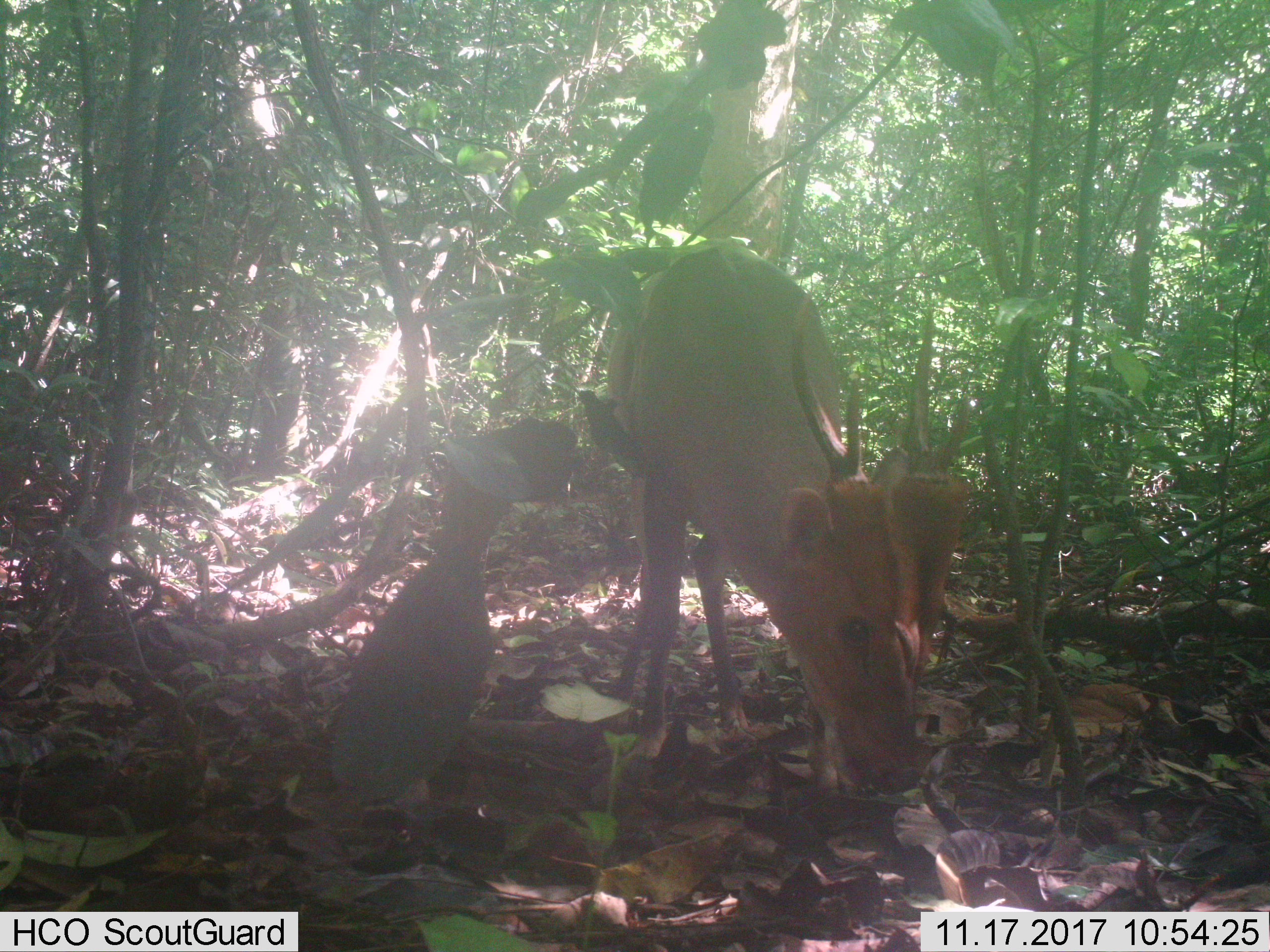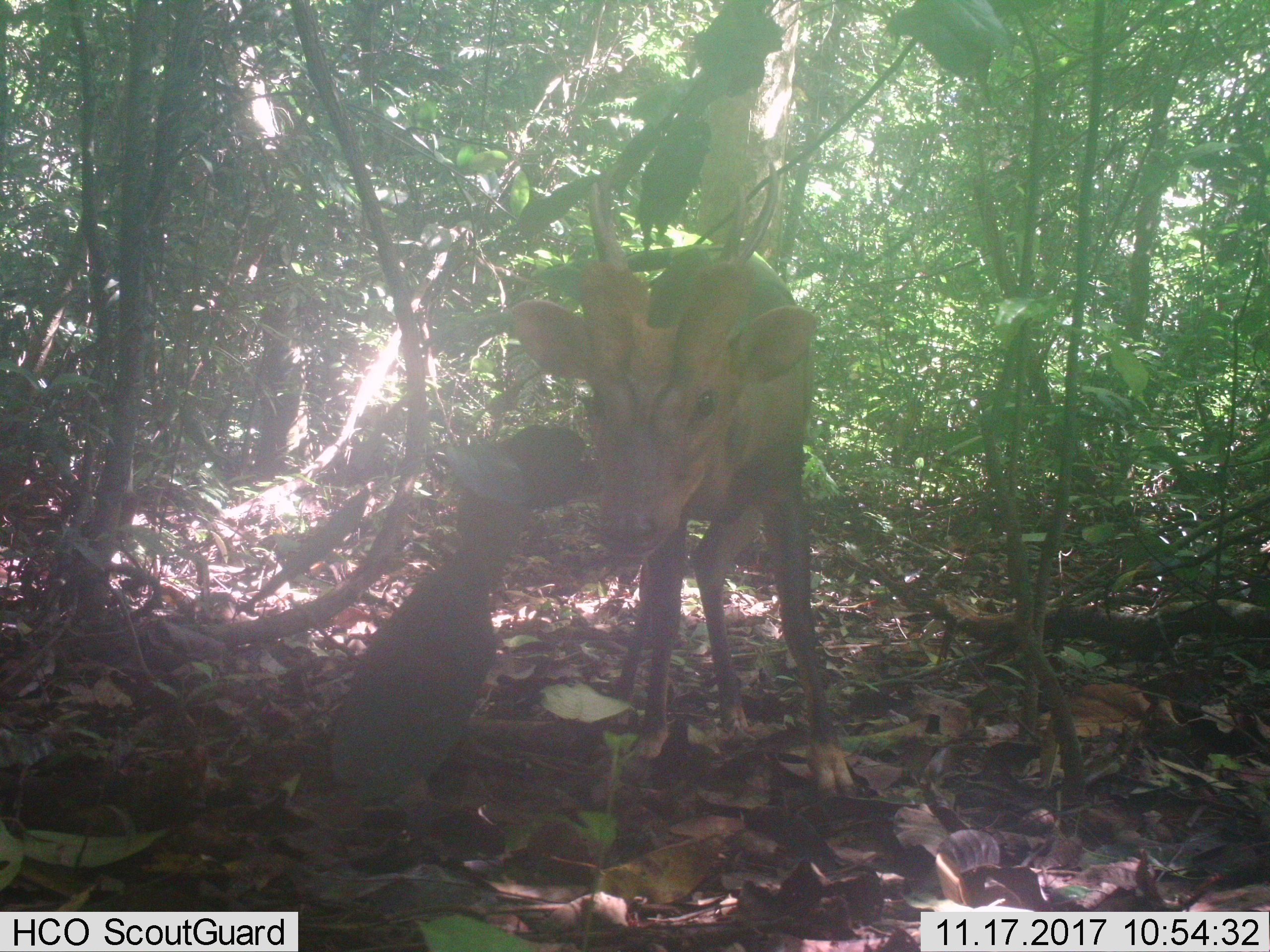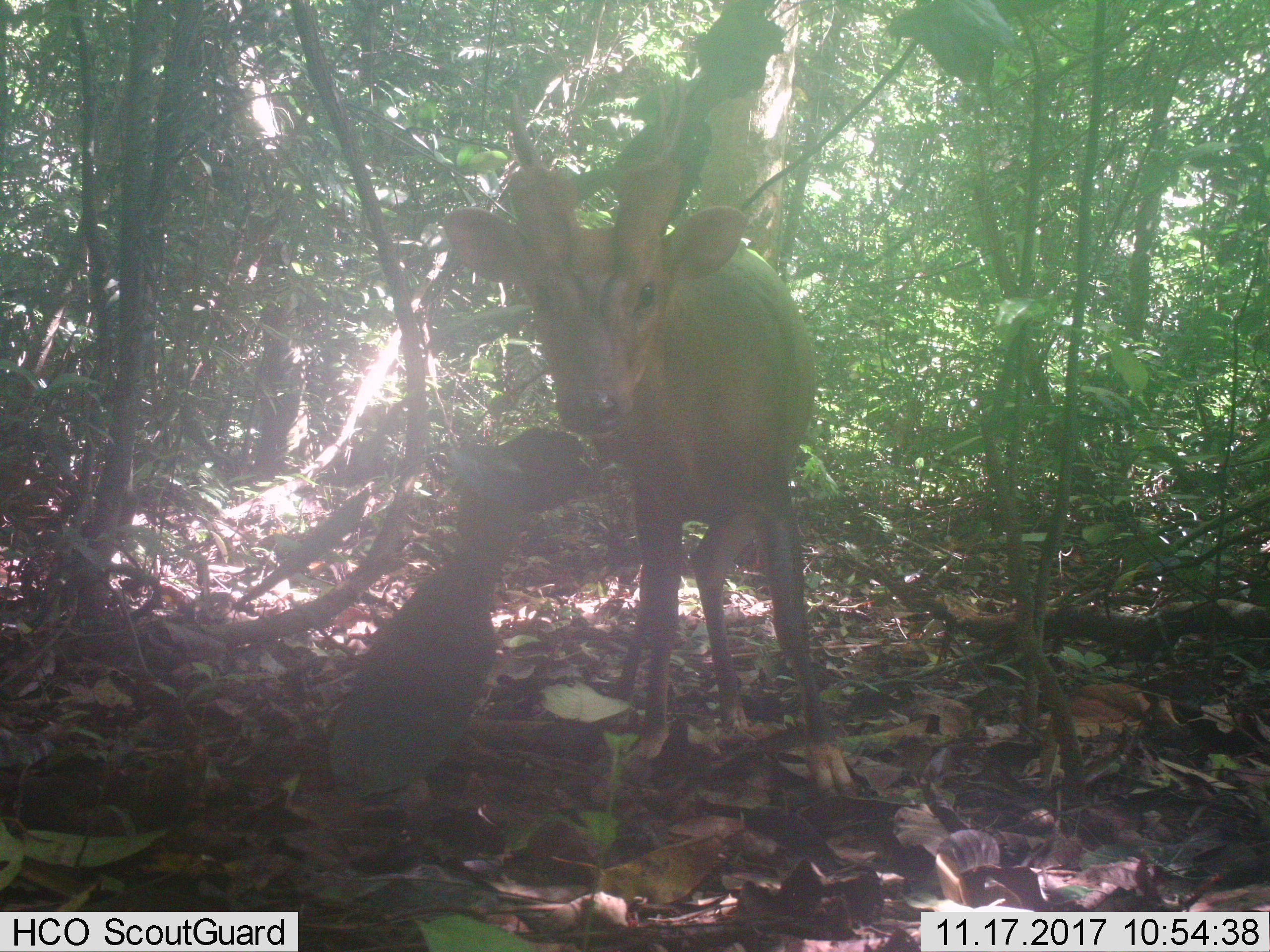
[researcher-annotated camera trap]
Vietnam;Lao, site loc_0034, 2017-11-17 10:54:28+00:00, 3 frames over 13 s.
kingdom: Animalia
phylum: Chordata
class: Mammalia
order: Artiodactyla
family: Cervidae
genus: Muntiacus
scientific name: Muntiacus vuquangensis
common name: large-antlered muntjac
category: large antlered muntjac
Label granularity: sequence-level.